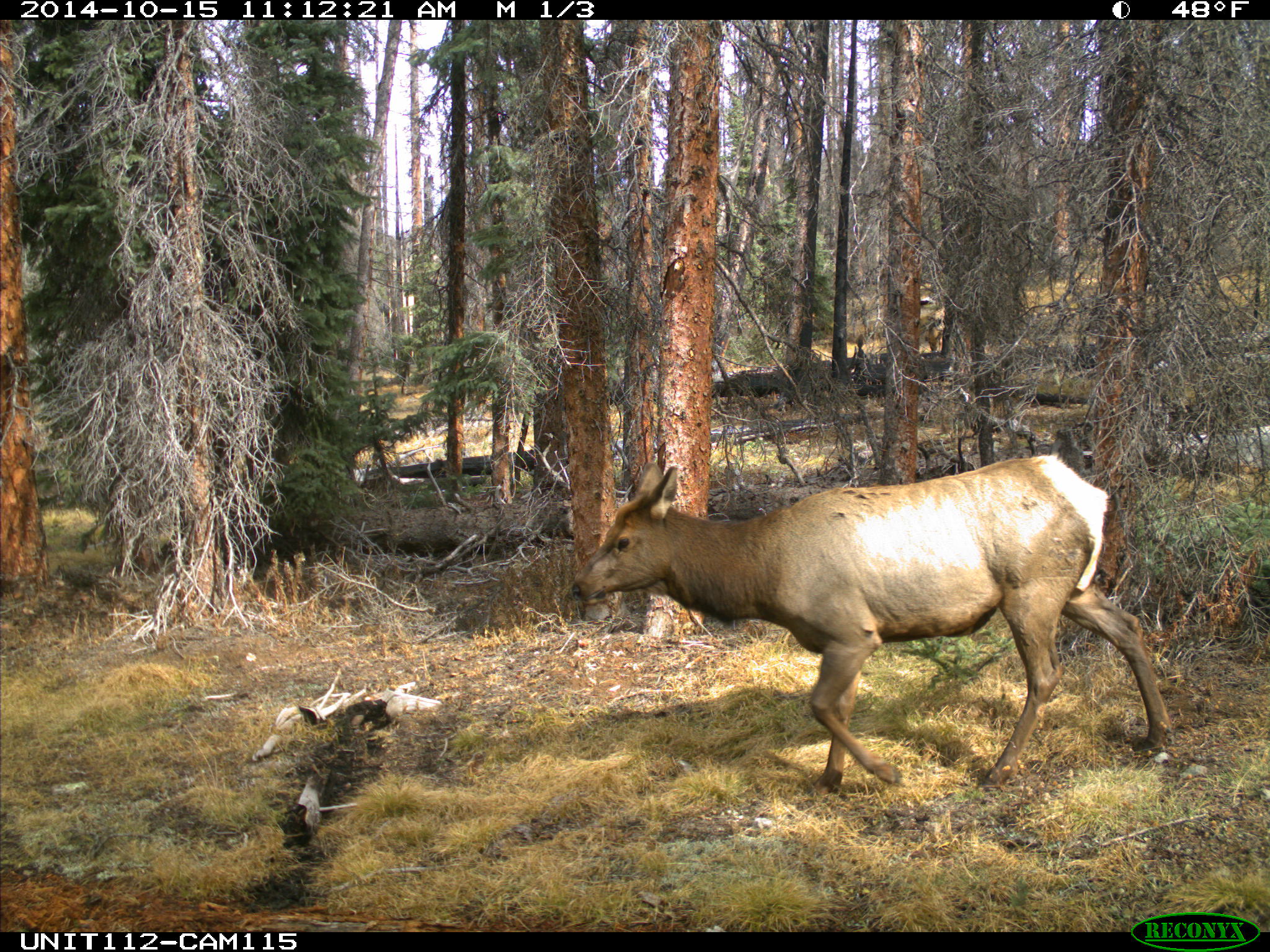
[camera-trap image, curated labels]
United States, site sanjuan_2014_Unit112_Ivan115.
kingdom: Animalia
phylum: Chordata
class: Mammalia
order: Artiodactyla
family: Cervidae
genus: Cervus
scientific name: Cervus elaphus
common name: red deer